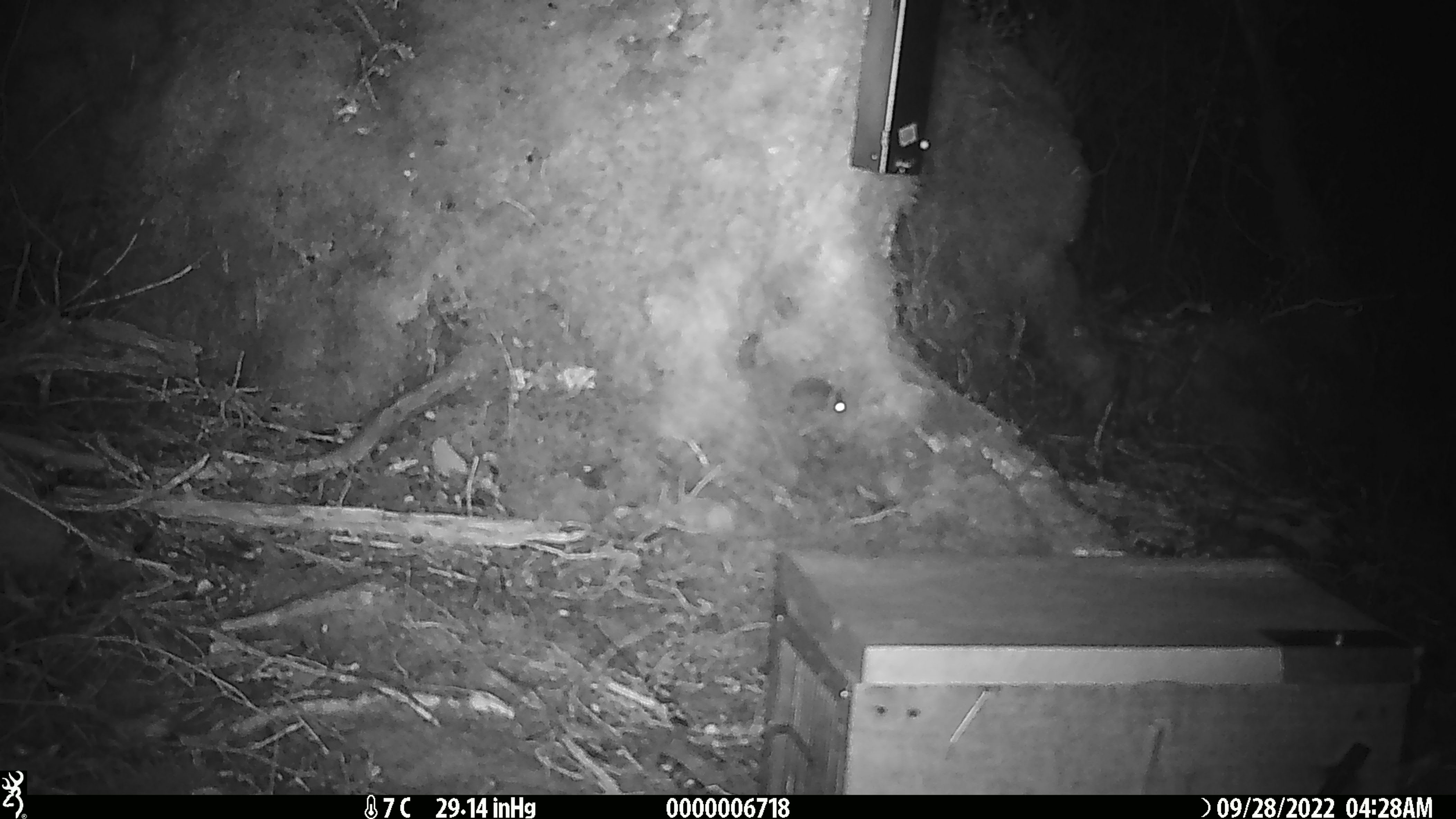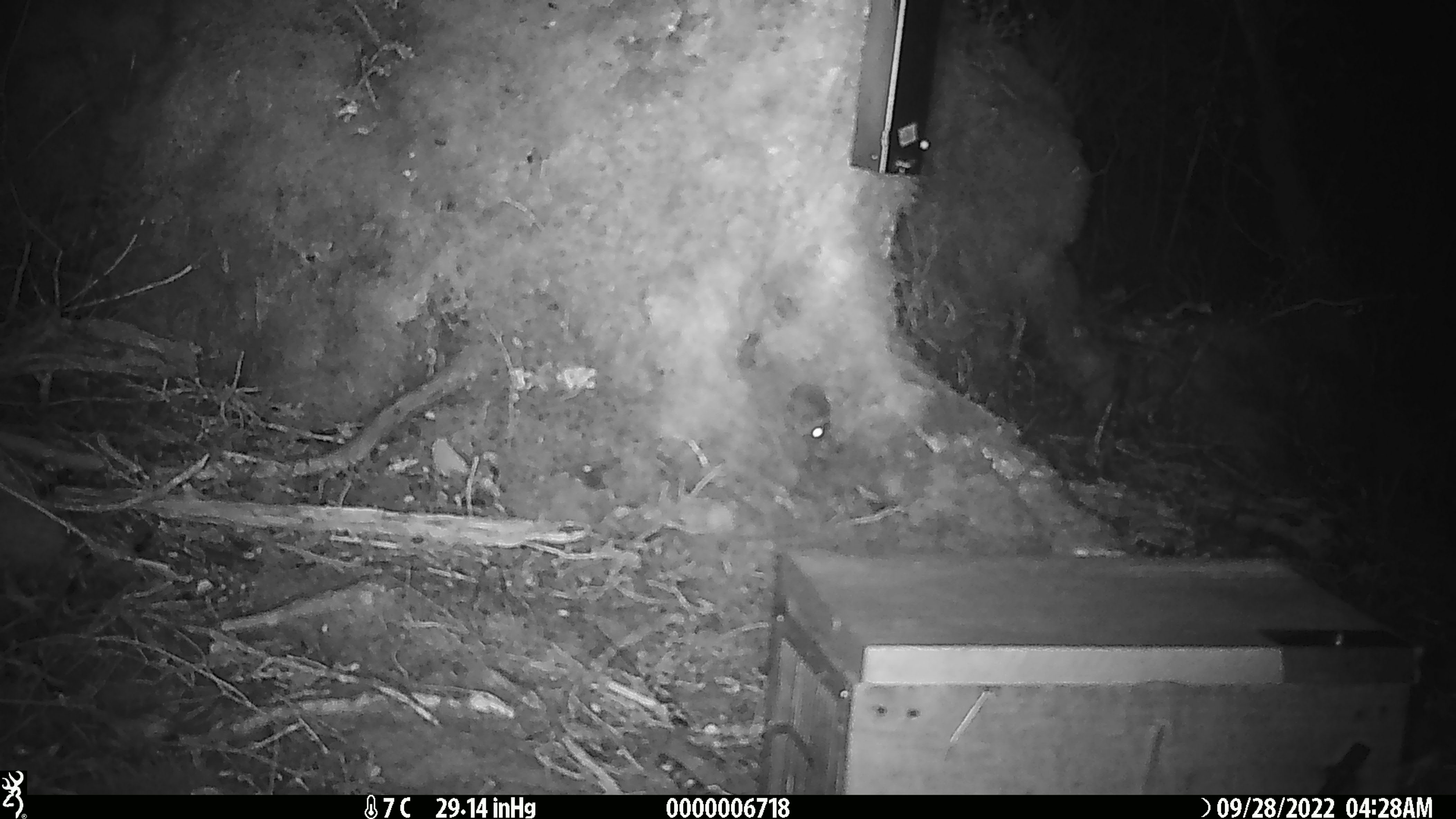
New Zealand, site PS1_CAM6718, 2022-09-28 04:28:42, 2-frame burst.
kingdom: Animalia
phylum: Chordata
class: Mammalia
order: Rodentia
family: Muridae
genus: Mus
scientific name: Mus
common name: mouse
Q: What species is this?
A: Mouse (Mus).